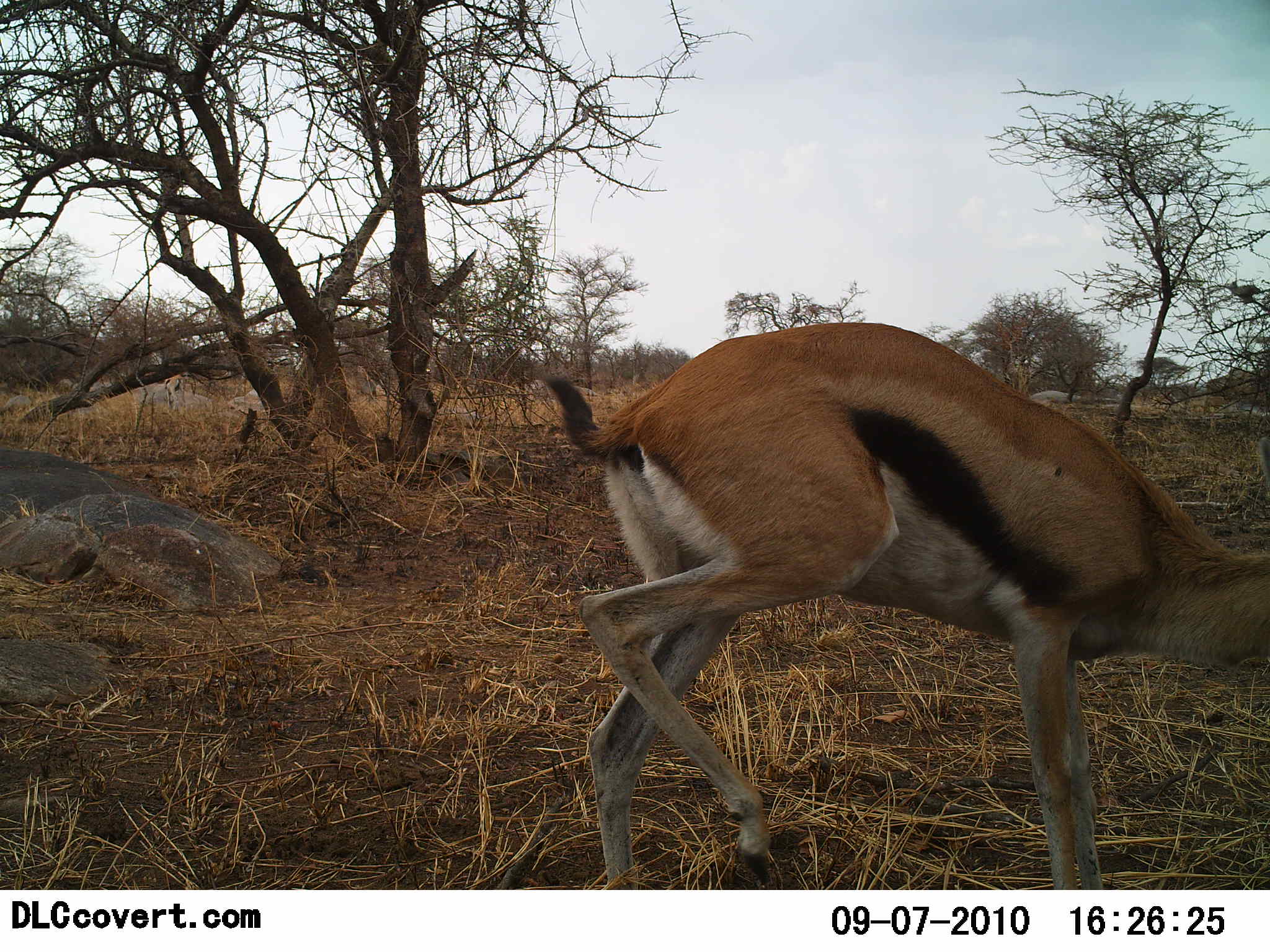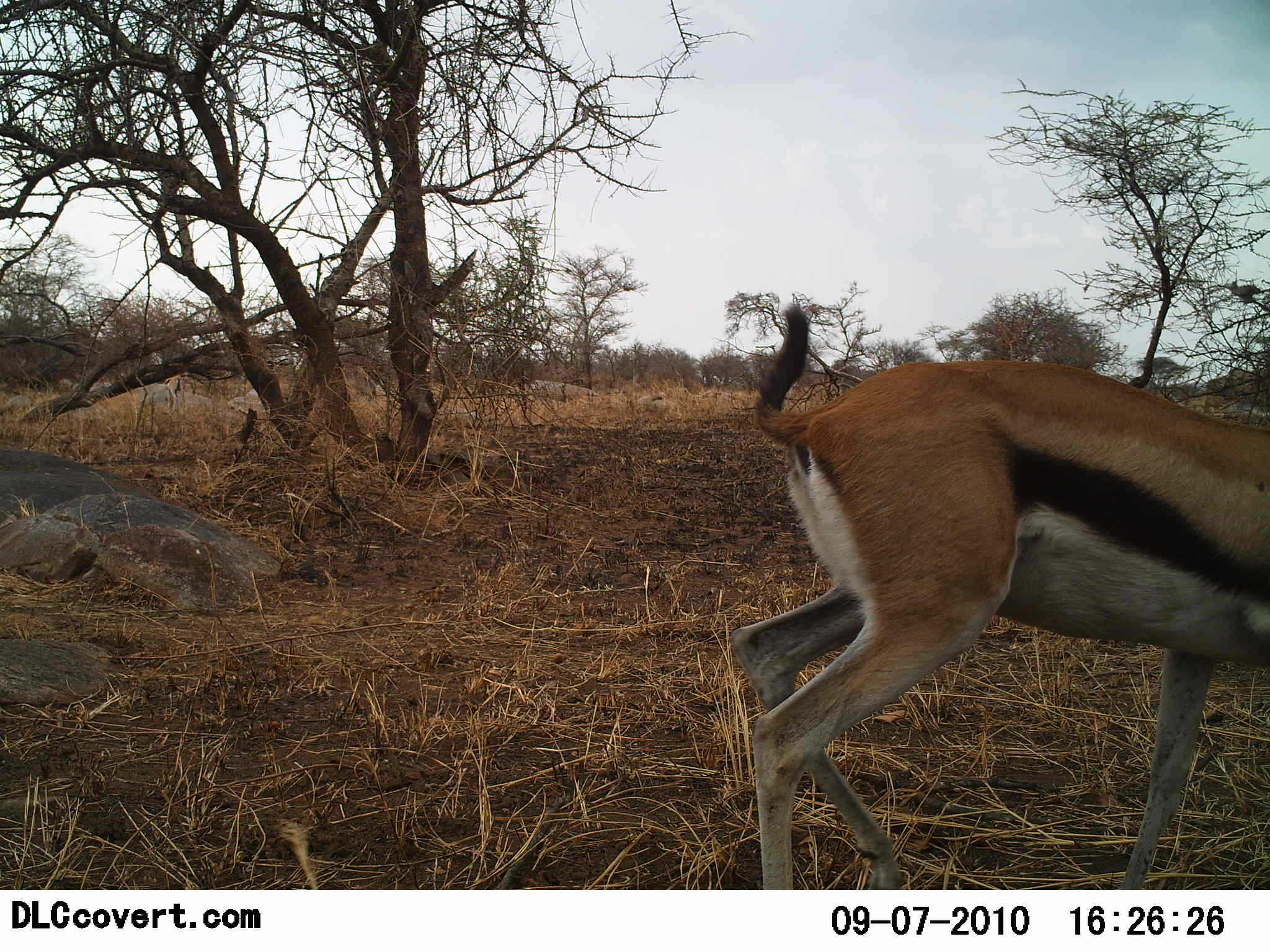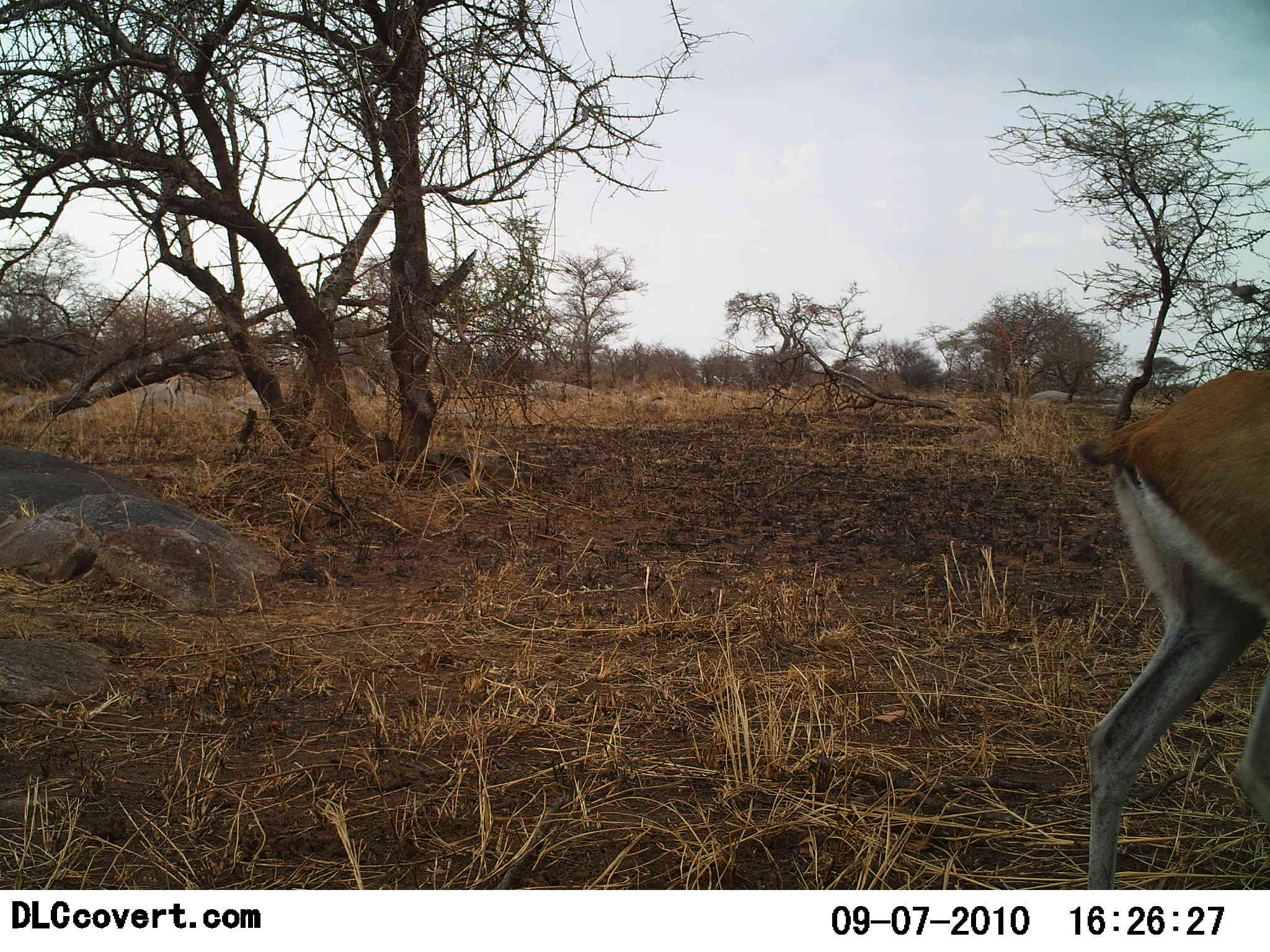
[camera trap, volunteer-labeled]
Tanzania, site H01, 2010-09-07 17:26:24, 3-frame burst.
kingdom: Animalia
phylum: Chordata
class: Mammalia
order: Artiodactyla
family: Bovidae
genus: Eudorcas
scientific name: Eudorcas thomsonii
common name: thomson's gazelle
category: gazellethomsons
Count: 1.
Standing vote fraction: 11%.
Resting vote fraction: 0%.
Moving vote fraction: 89%.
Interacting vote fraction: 5%.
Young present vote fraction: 0%.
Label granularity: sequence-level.